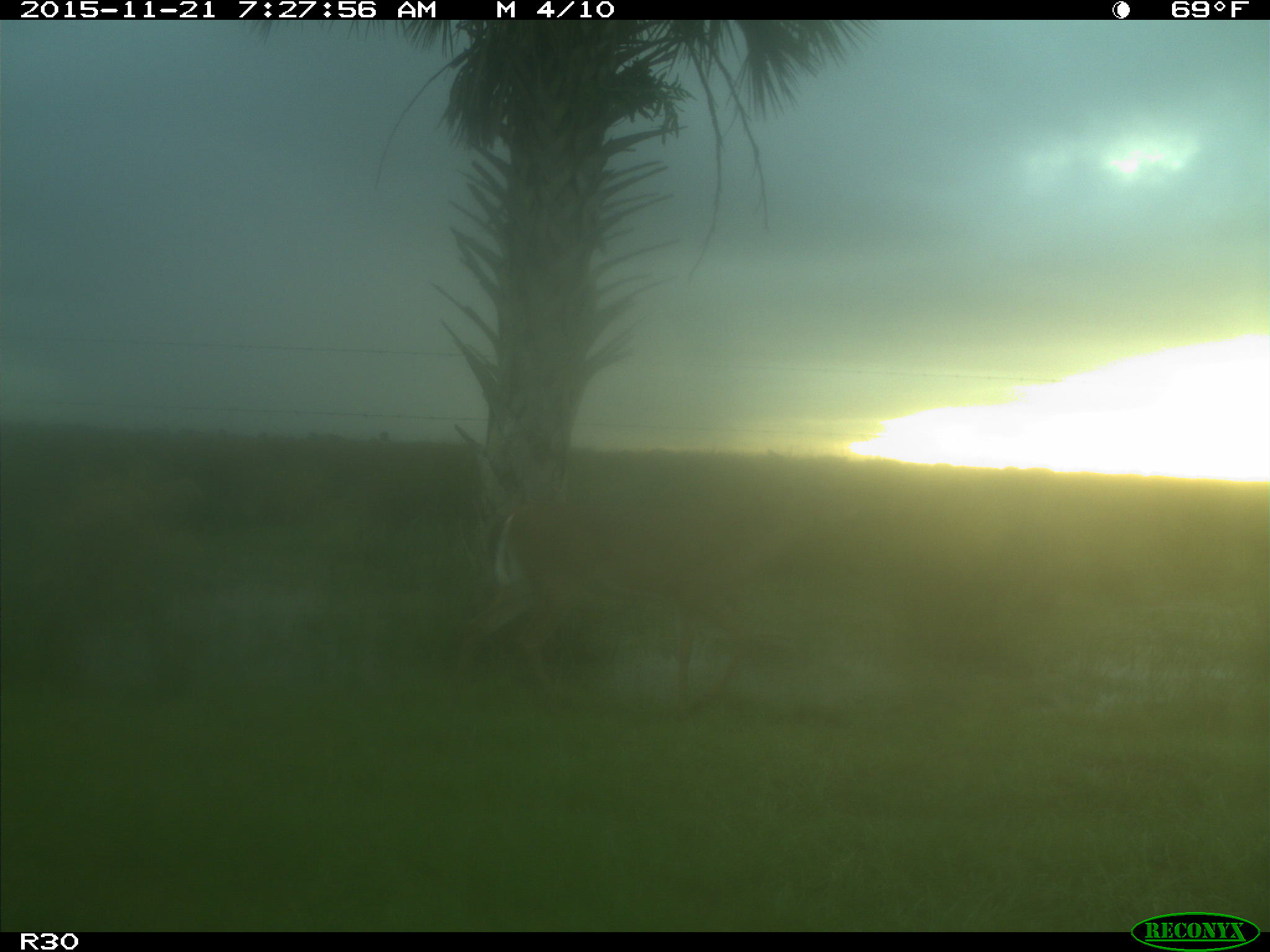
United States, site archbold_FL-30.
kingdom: Animalia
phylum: Chordata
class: Mammalia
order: Artiodactyla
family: Cervidae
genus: Odocoileus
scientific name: Odocoileus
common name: deer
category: unidentified deer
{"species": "unidentified deer (deer) (Odocoileus)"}